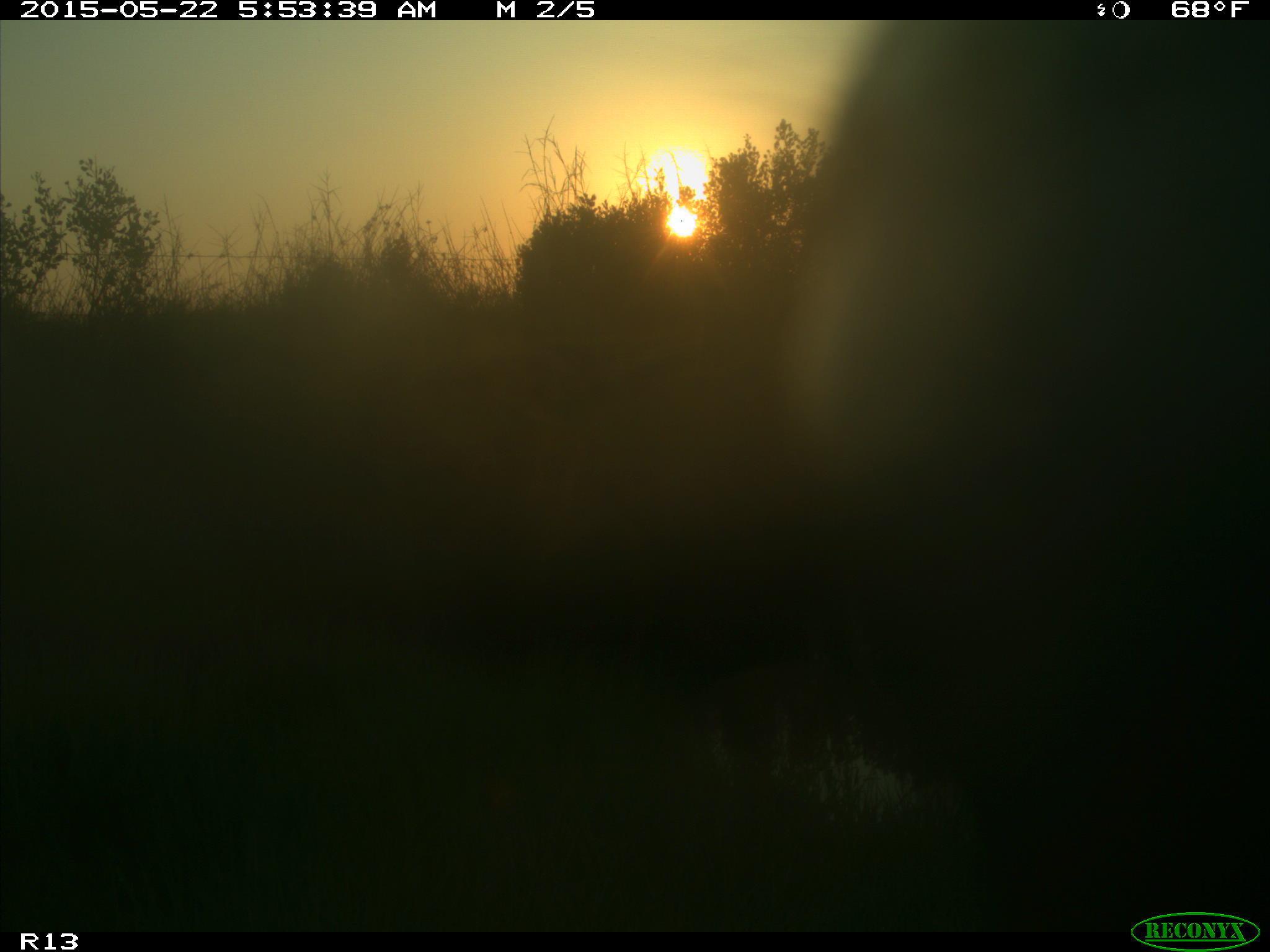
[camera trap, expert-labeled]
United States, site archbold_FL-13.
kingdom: Animalia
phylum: Chordata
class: Mammalia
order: Artiodactyla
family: Bovidae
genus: Bos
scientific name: Bos taurus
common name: domestic cow